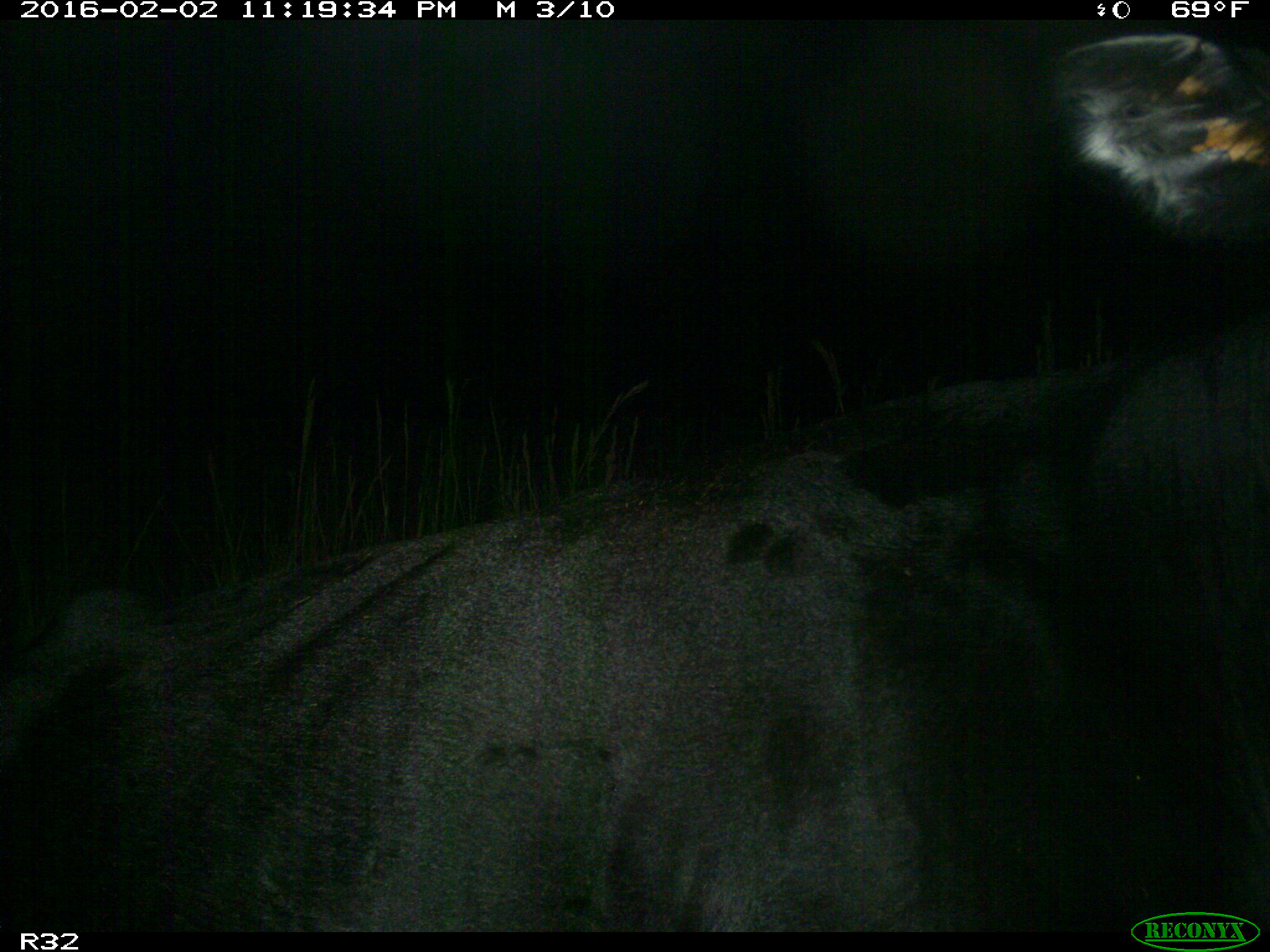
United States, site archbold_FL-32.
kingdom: Animalia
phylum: Chordata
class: Mammalia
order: Artiodactyla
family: Bovidae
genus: Bos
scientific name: Bos taurus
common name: domestic cow